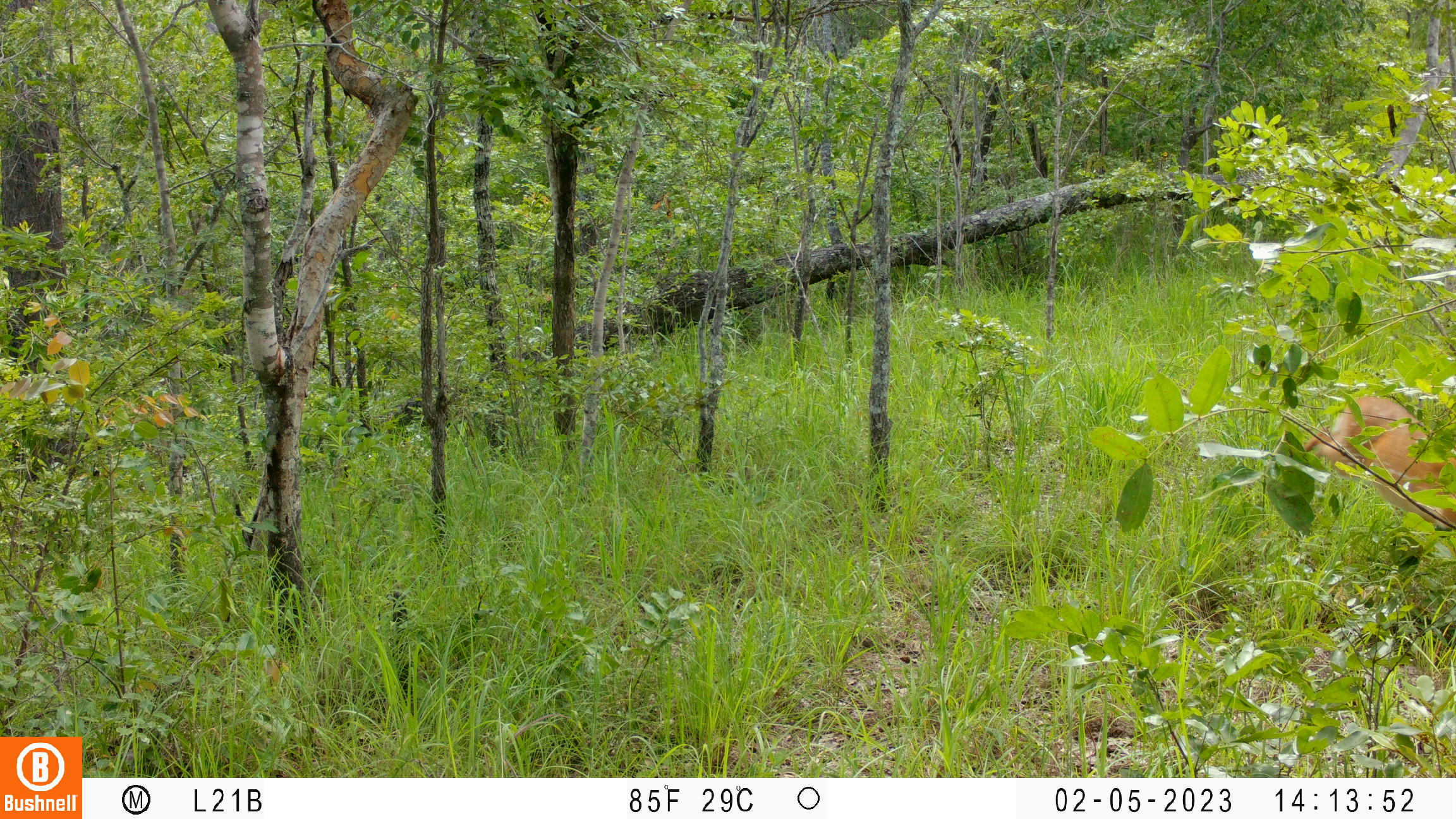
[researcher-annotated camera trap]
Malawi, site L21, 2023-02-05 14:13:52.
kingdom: Animalia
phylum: Chordata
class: Mammalia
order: Artiodactyla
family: Bovidae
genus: Sylvicapra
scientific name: Sylvicapra grimmia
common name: common duiker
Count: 1.